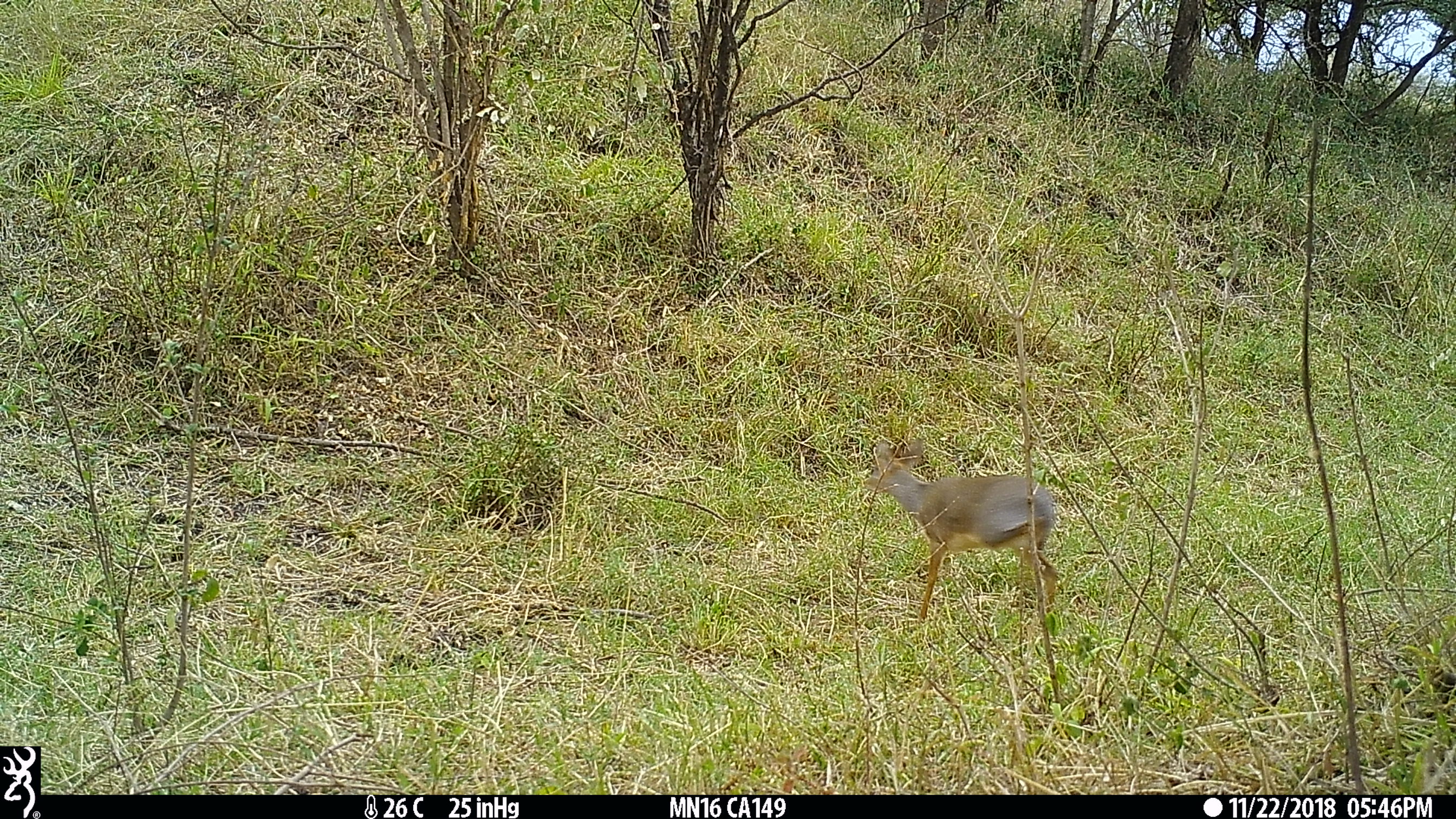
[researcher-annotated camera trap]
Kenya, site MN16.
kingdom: Animalia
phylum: Chordata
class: Mammalia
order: Artiodactyla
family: Bovidae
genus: Madoqua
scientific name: Madoqua kirkii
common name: kirk's dik-dik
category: dikdik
Dikdik (kirk's dik-dik) (Madoqua kirkii).